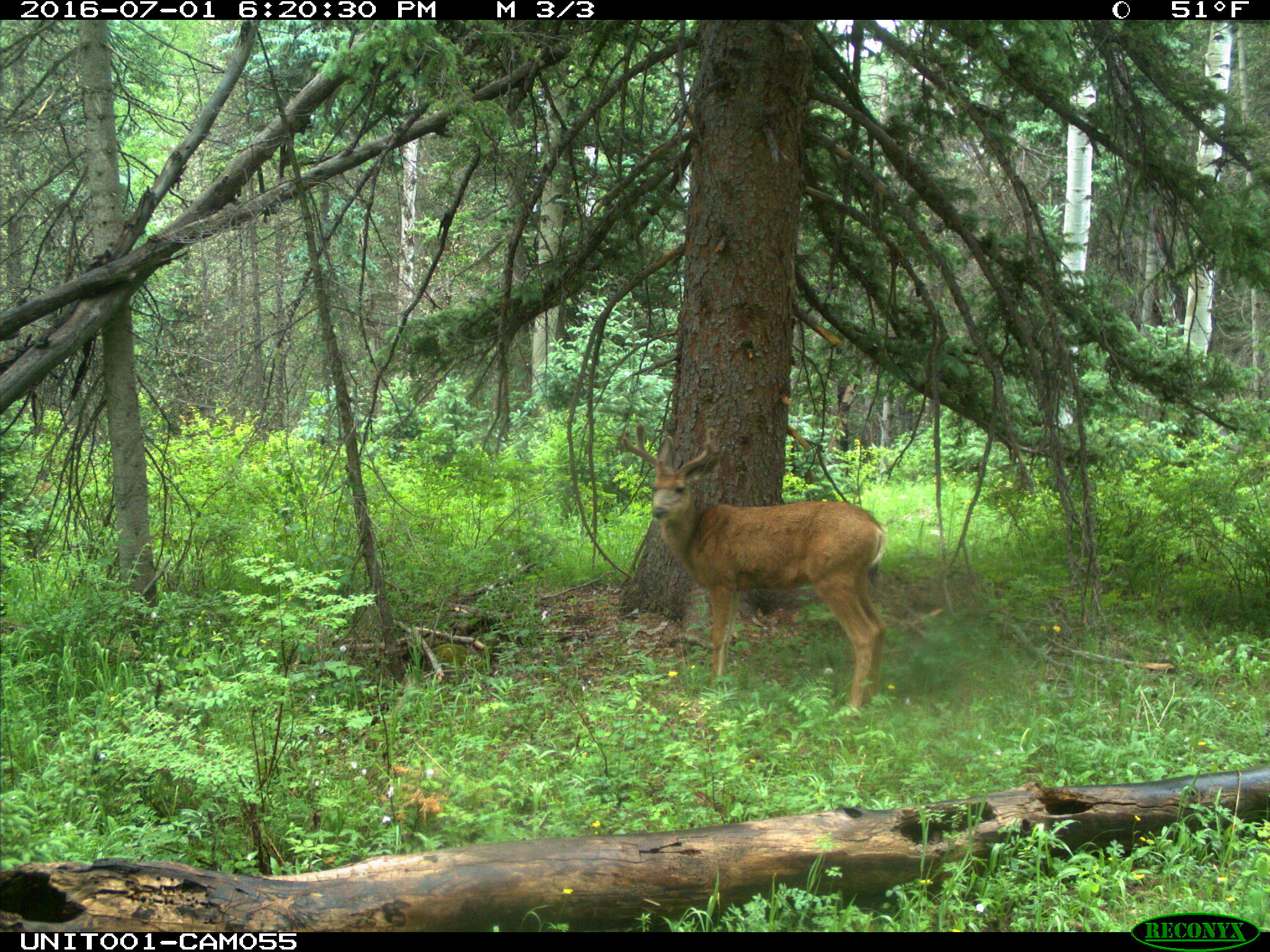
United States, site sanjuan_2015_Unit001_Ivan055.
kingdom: Animalia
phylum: Chordata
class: Mammalia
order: Artiodactyla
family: Cervidae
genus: Odocoileus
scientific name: Odocoileus hemionus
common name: mule deer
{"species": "Odocoileus hemionus (mule deer)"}